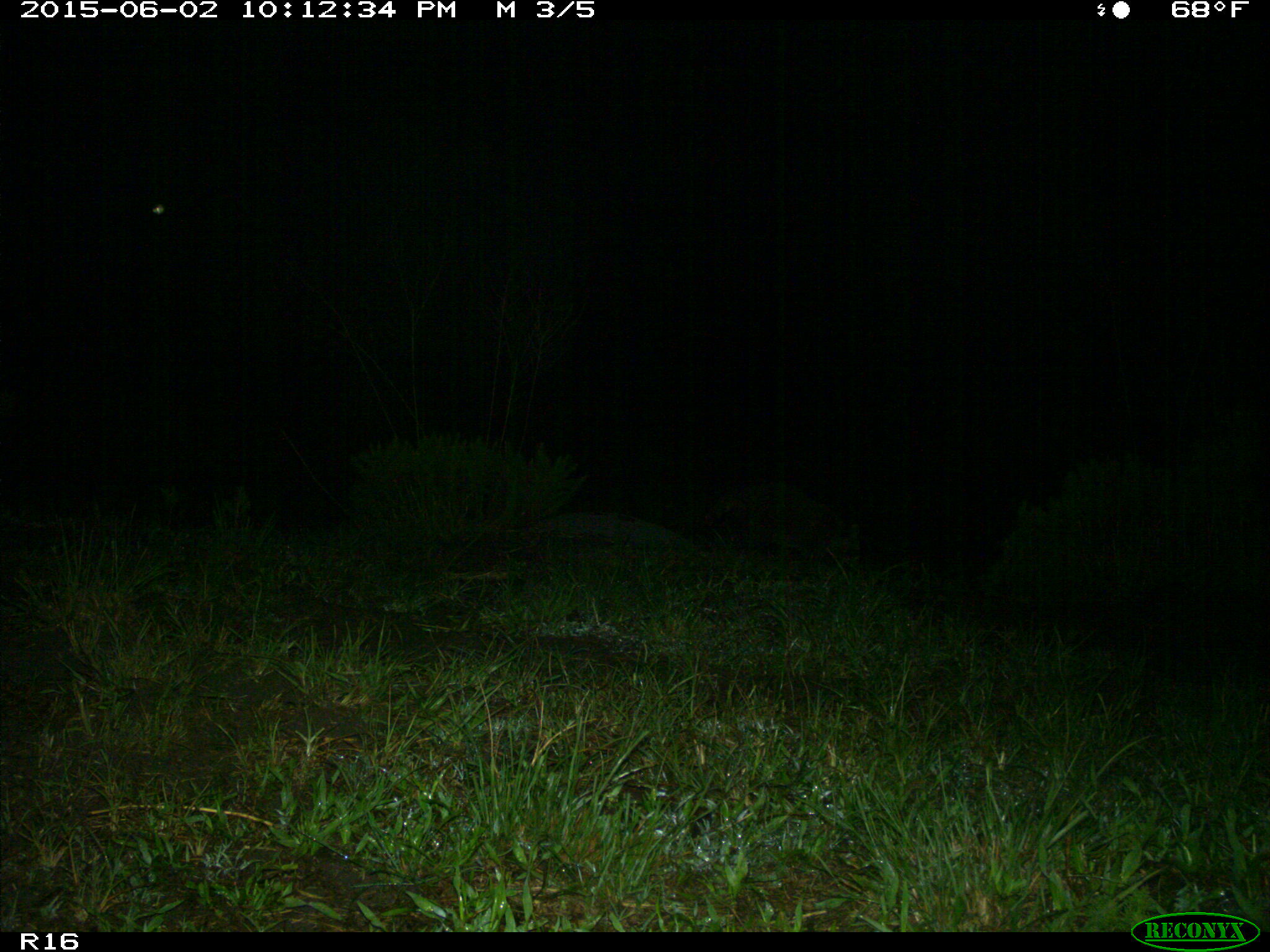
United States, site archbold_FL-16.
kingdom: Animalia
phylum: Chordata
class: Mammalia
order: Carnivora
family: Procyonidae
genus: Procyon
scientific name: Procyon lotor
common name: common raccoon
Procyon lotor (common raccoon).